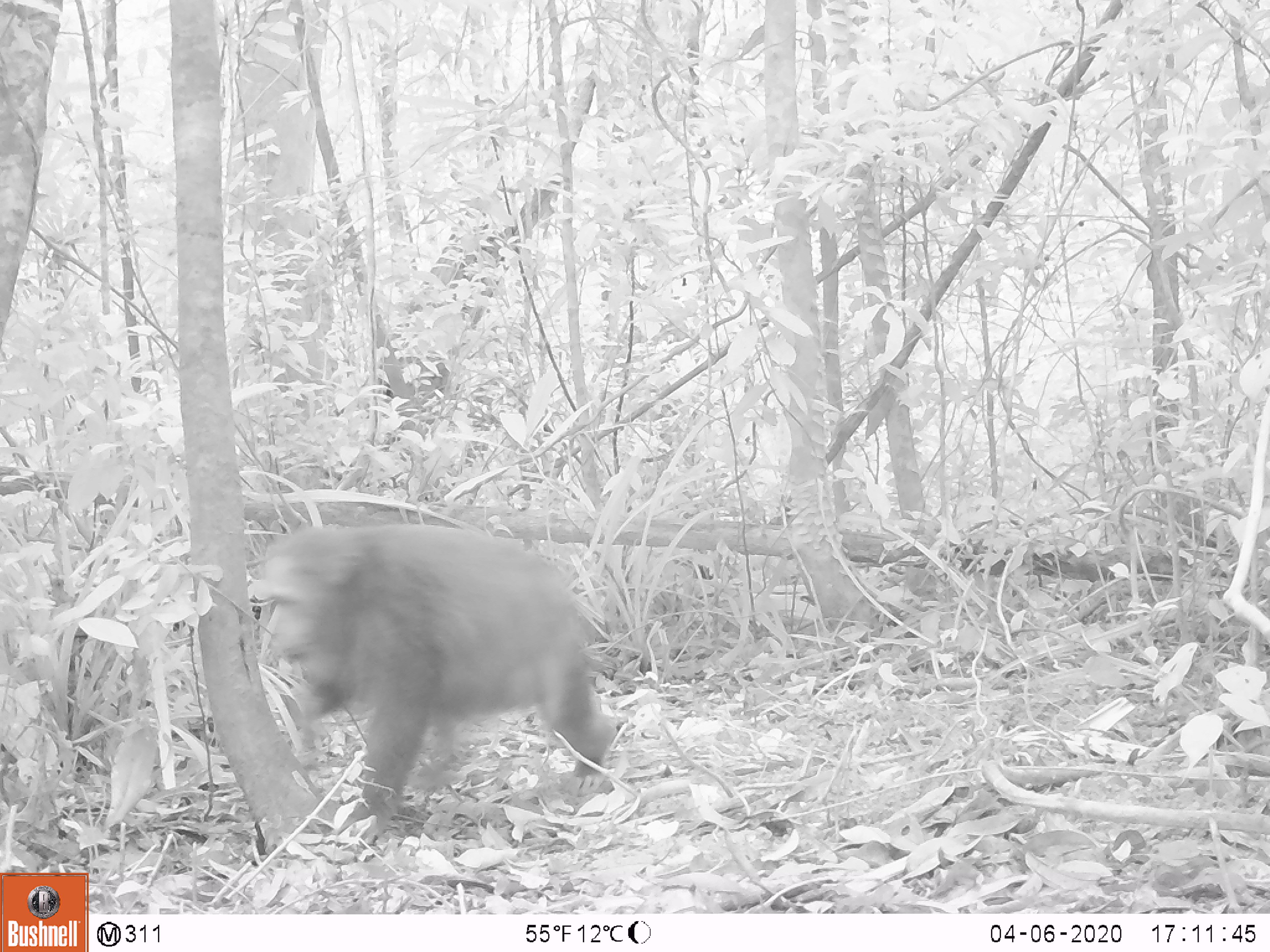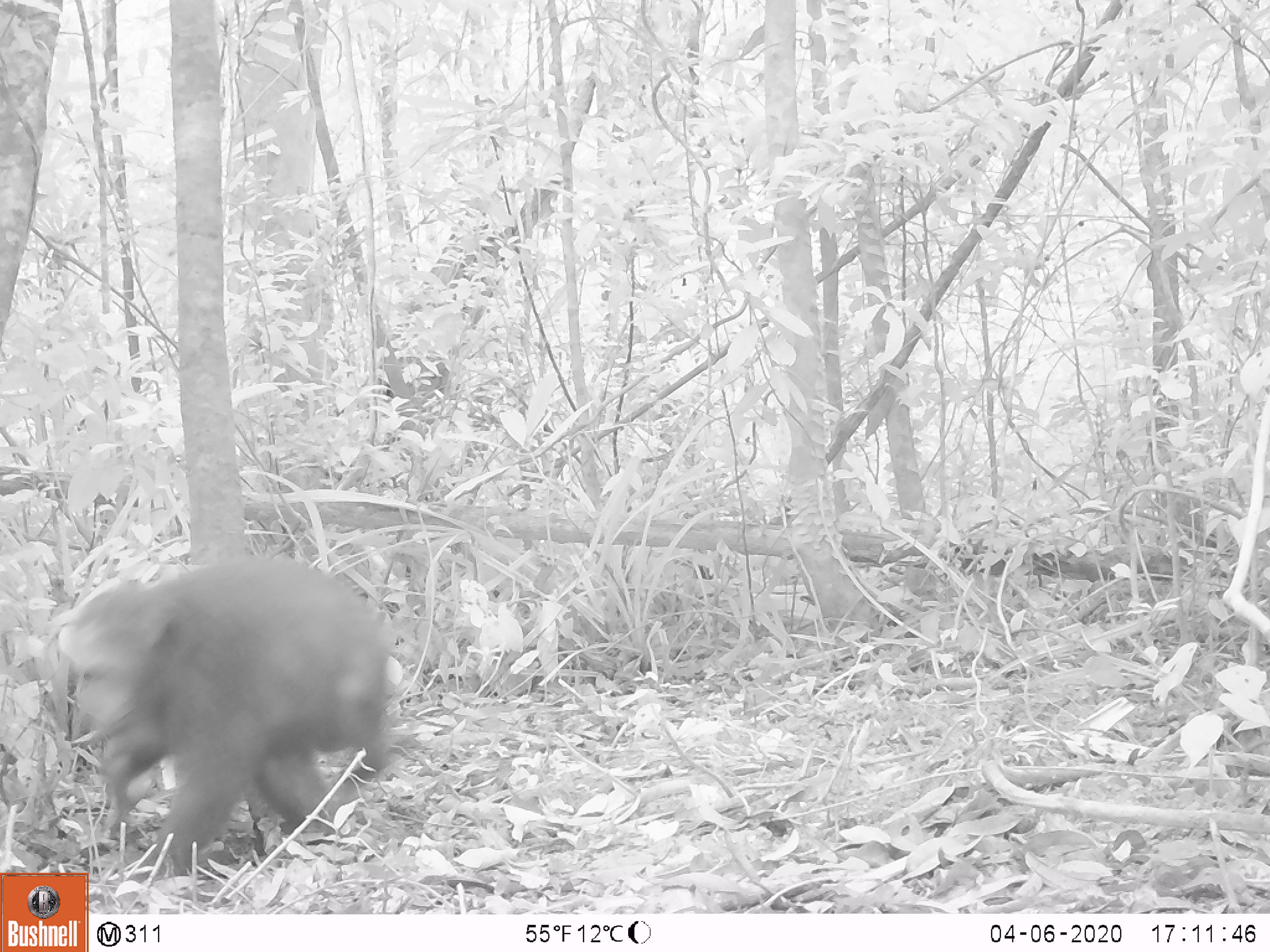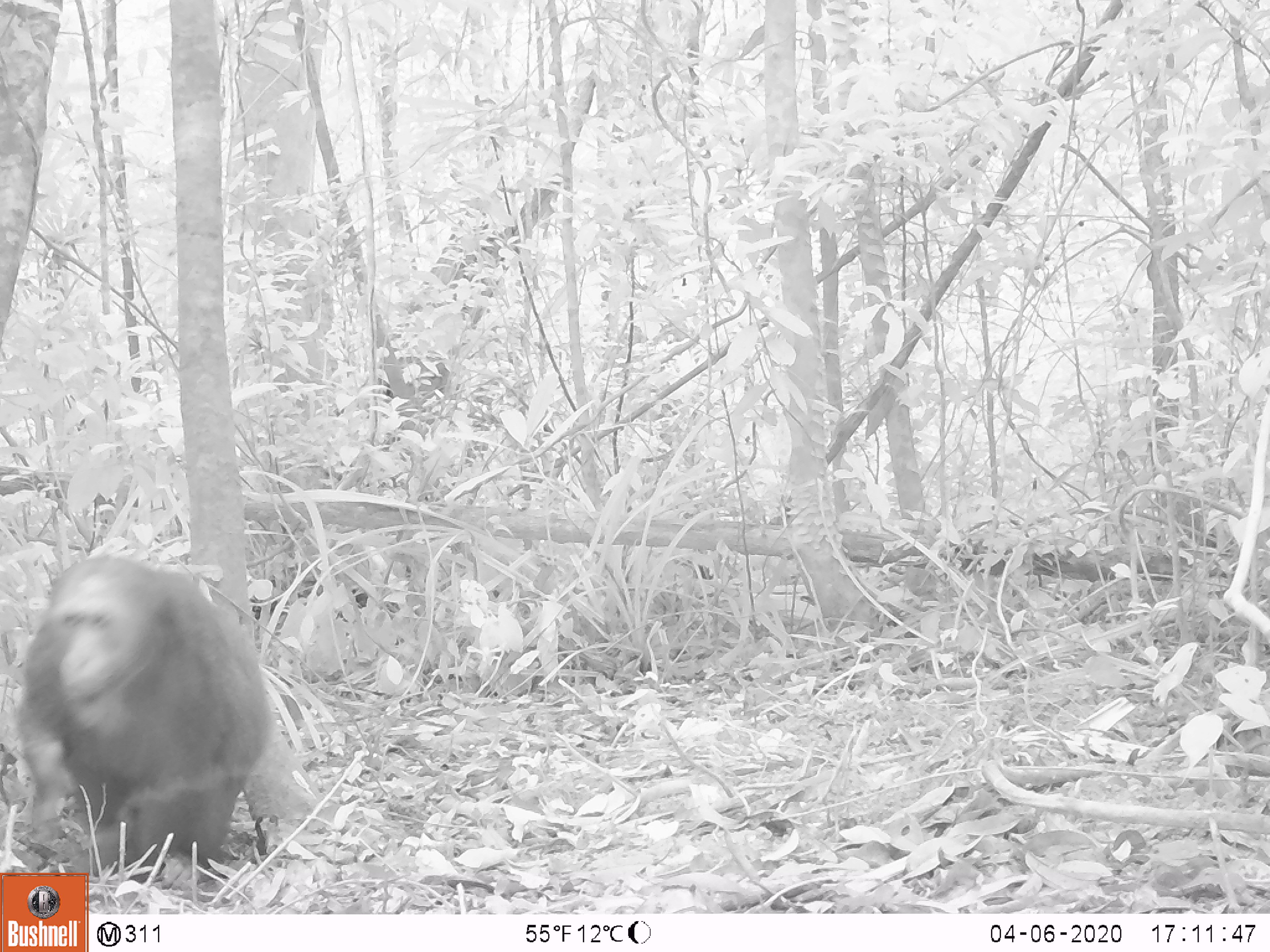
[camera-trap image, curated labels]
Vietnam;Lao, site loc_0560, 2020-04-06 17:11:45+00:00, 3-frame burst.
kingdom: Animalia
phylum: Chordata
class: Mammalia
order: Primates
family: Cercopithecidae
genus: Macaca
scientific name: Macaca arctoides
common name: stump-tailed macaque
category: stump tailed macaque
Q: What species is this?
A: Stump tailed macaque (stump-tailed macaque) (Macaca arctoides).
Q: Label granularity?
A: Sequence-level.